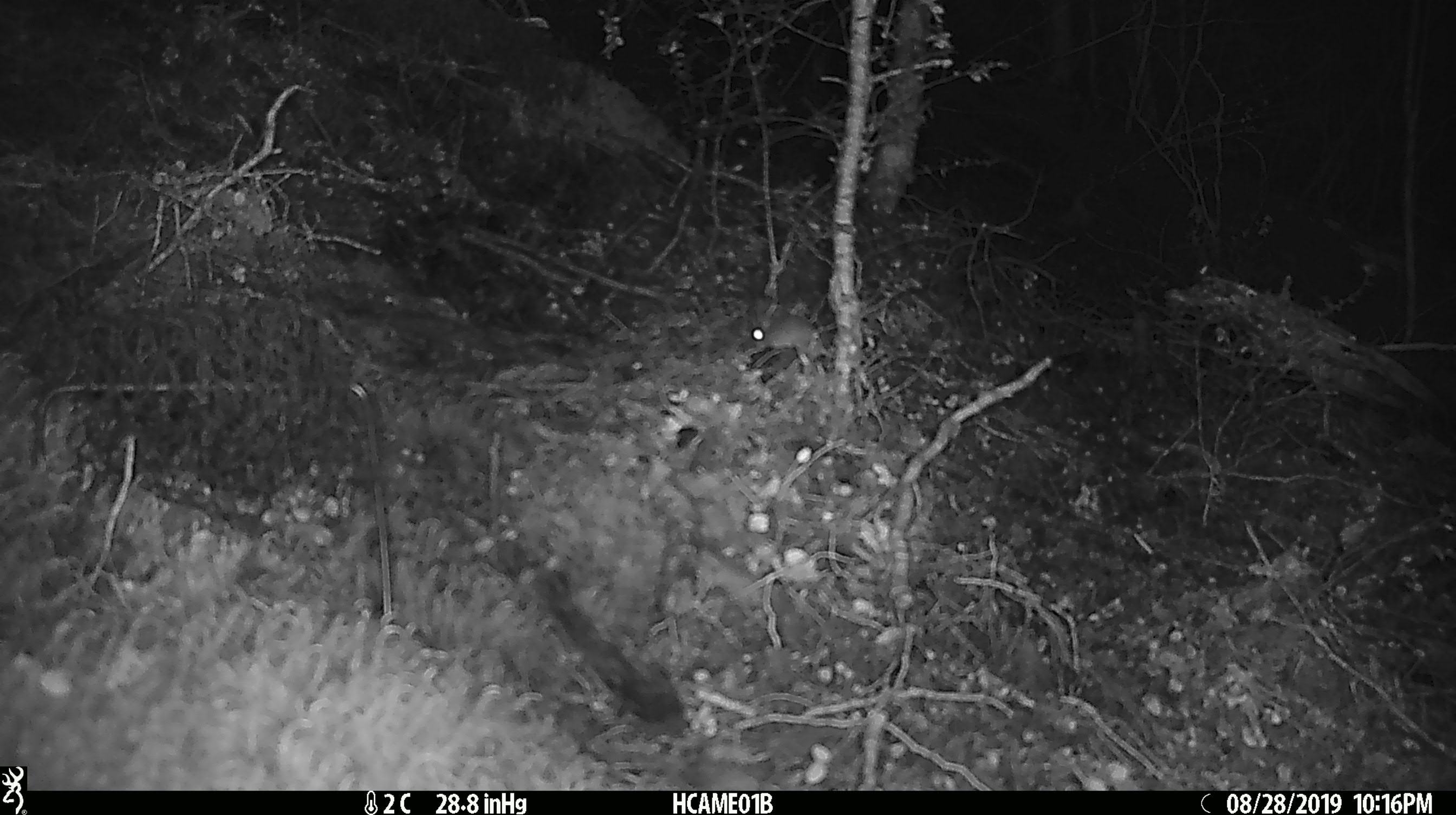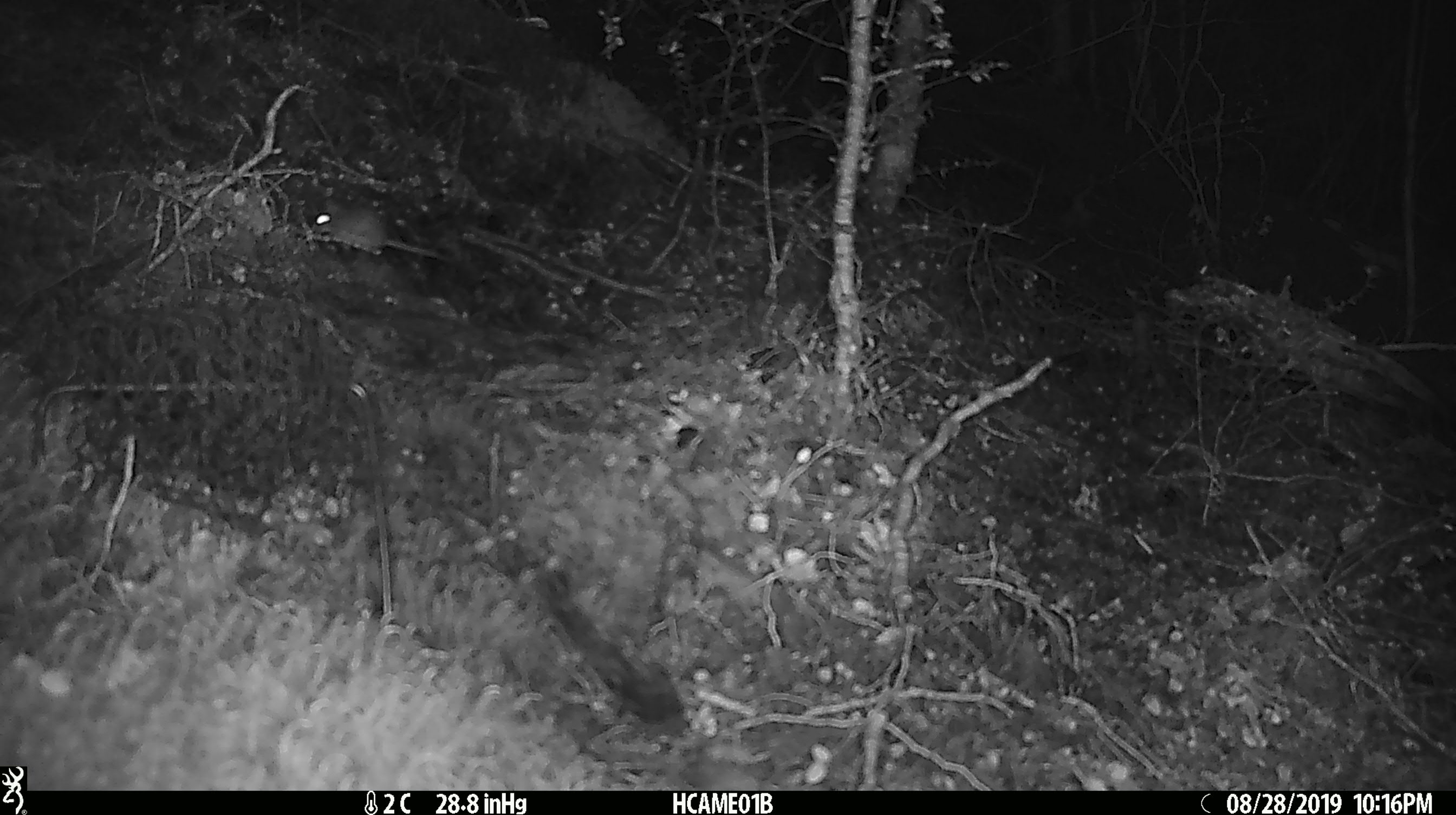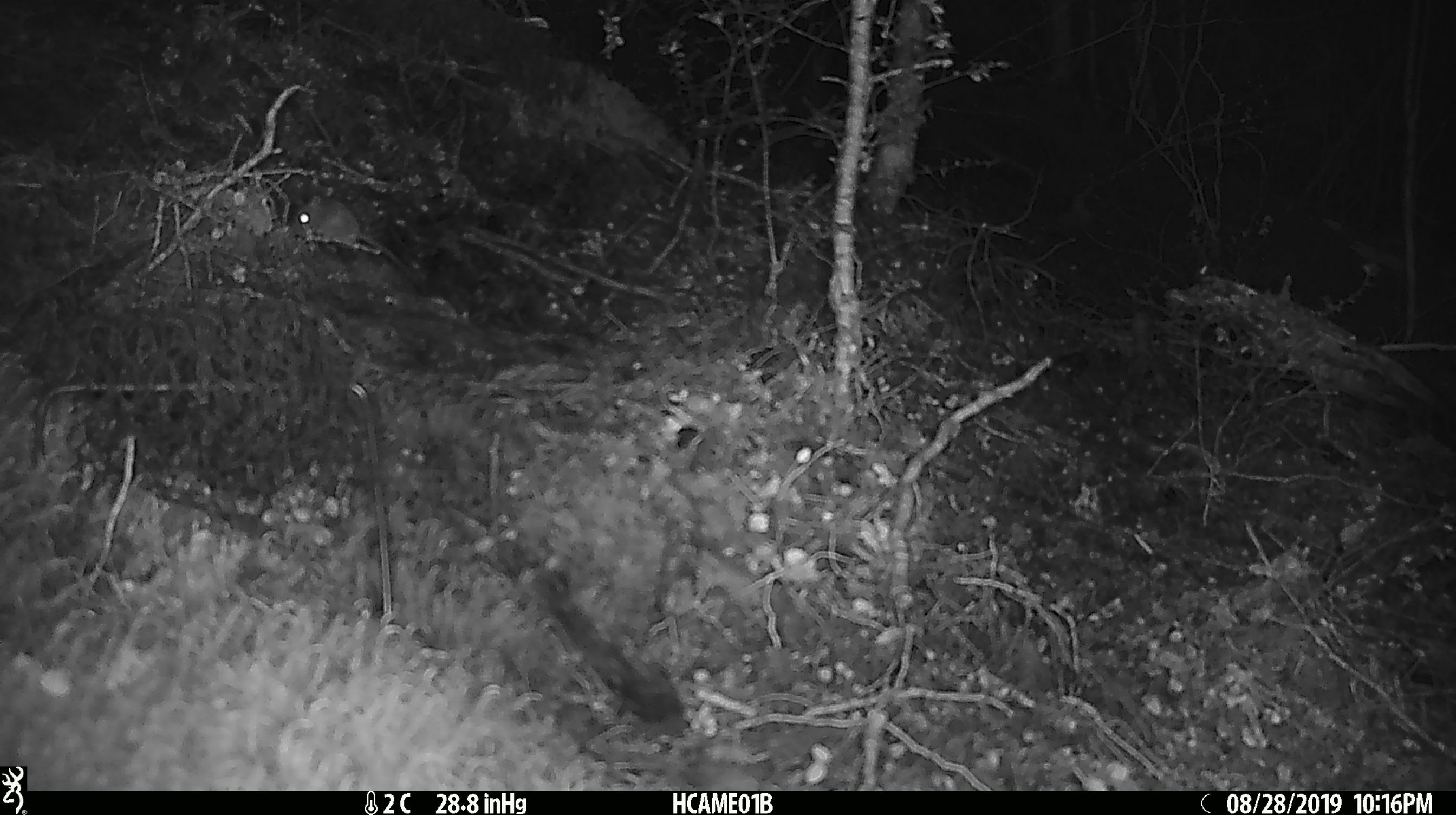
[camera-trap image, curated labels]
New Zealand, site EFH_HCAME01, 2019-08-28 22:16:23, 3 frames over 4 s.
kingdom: Animalia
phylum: Chordata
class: Mammalia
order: Rodentia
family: Muridae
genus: Mus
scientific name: Mus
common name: mouse